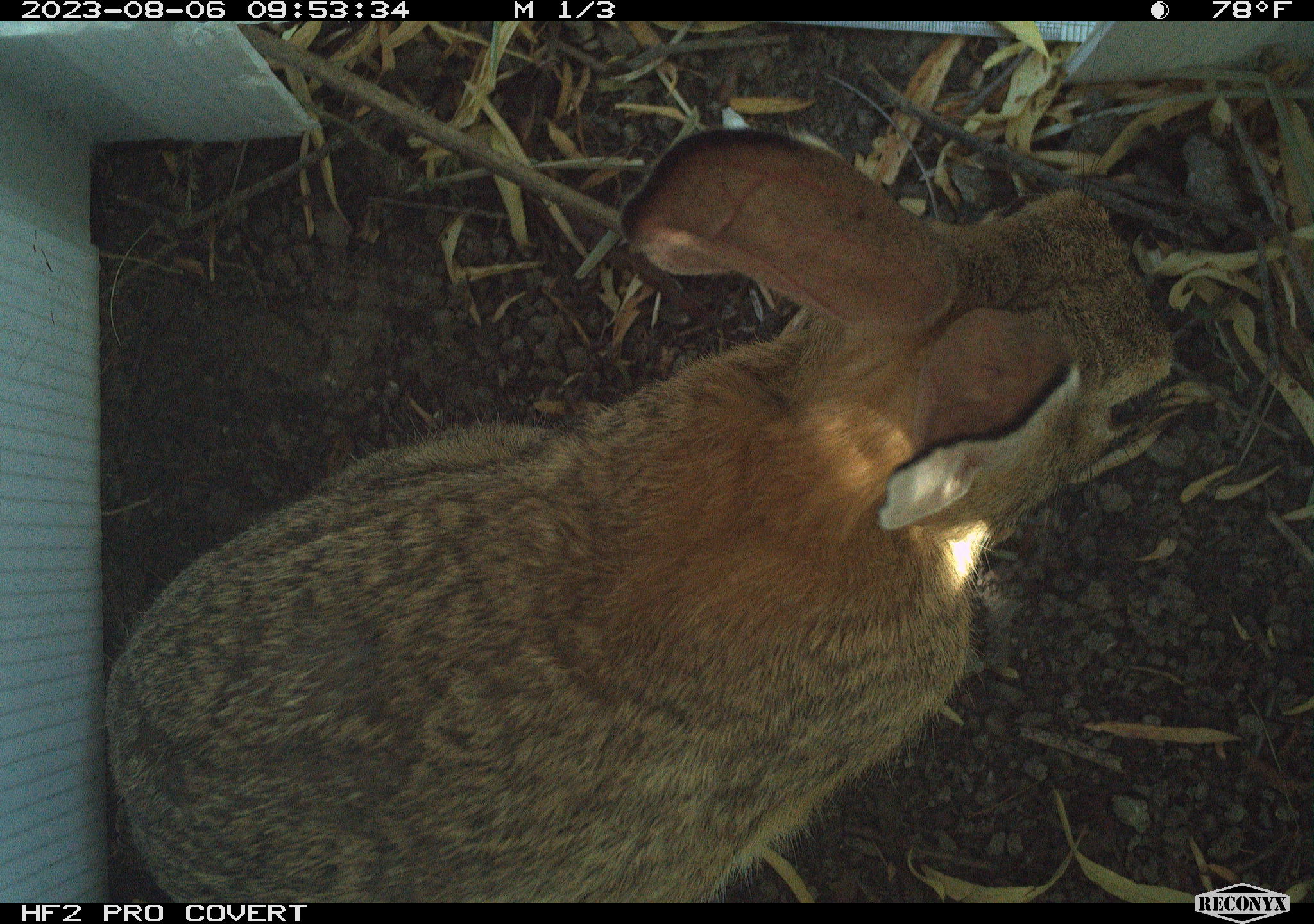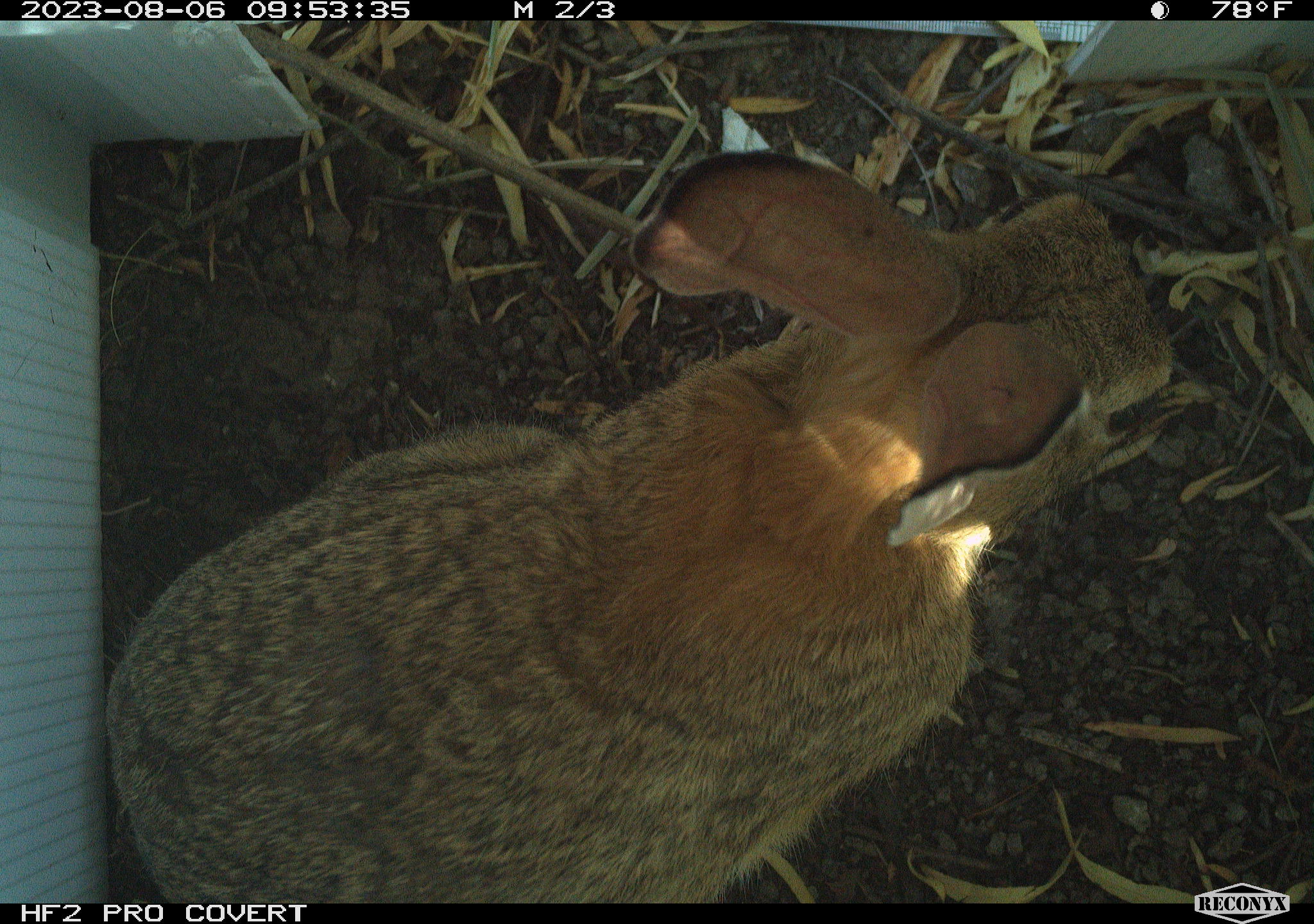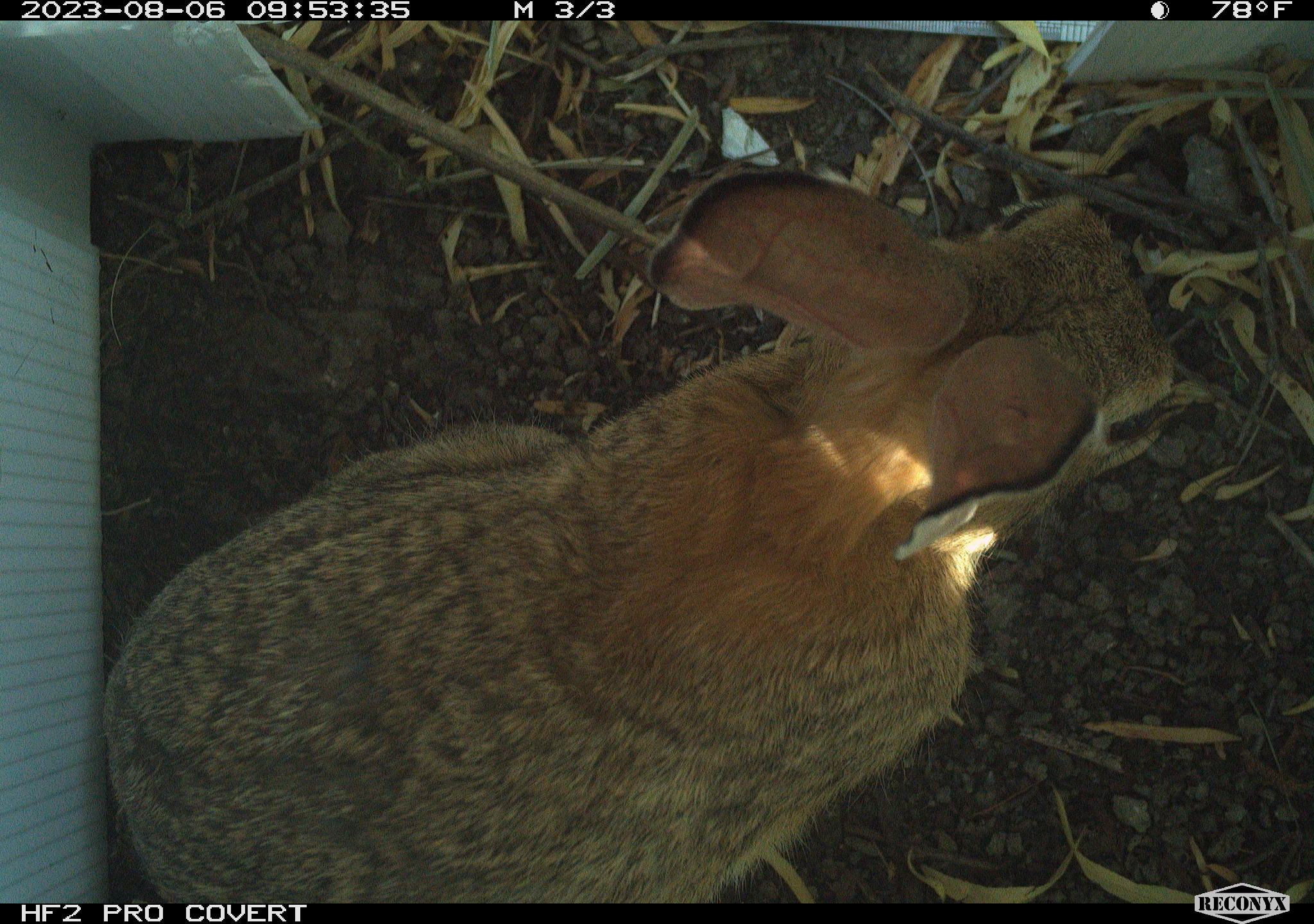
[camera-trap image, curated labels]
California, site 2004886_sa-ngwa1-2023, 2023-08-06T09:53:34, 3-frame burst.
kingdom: Animalia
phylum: Chordata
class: Mammalia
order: Lagomorpha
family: Leporidae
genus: Sylvilagus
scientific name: Sylvilagus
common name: cottontail rabbits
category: sylvilagus species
Sylvilagus species (cottontail rabbits) (Sylvilagus).